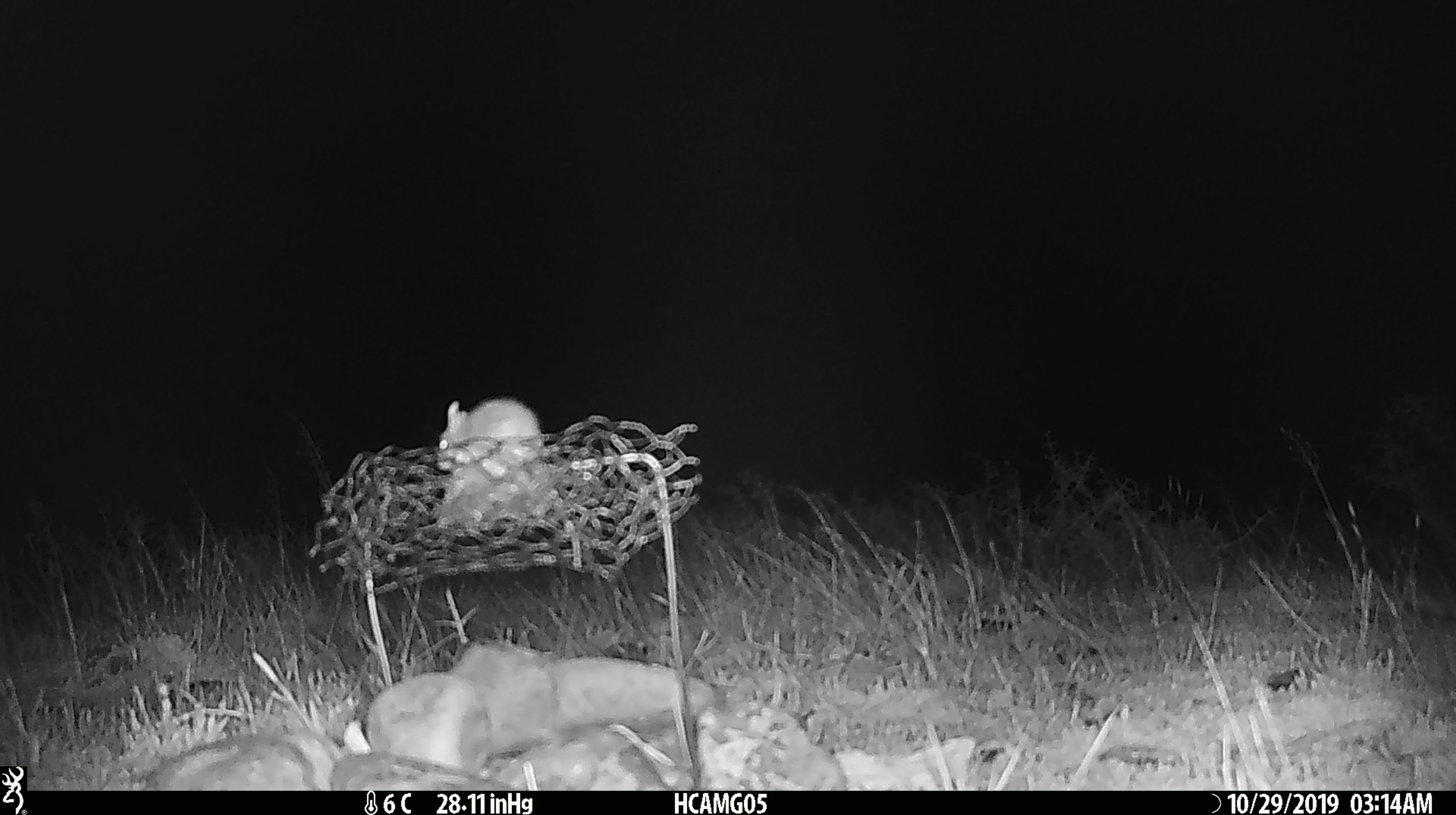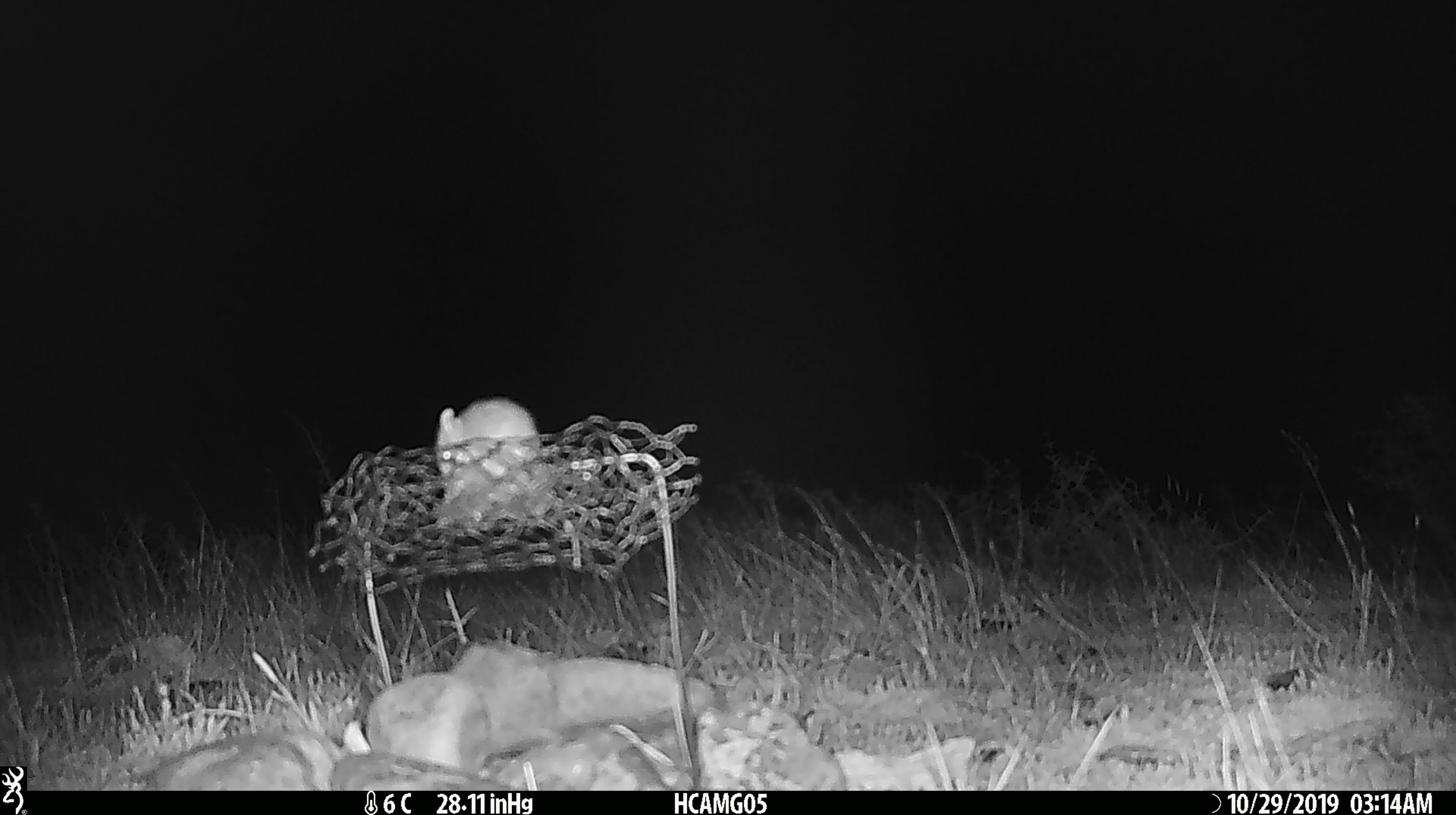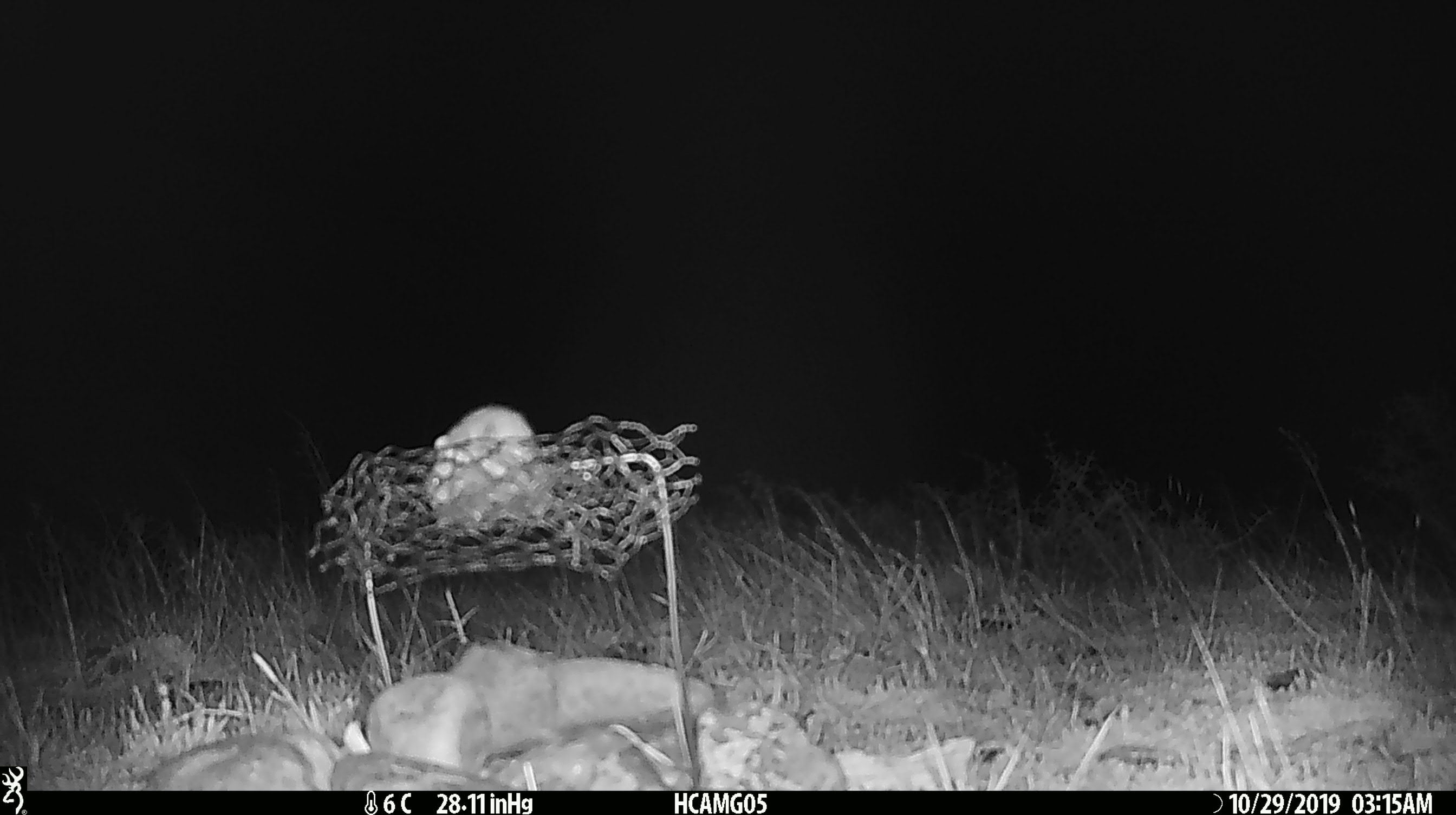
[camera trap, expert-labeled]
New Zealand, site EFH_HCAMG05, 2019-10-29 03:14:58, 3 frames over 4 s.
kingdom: Animalia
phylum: Chordata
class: Mammalia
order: Rodentia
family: Muridae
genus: Mus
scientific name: Mus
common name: mouse